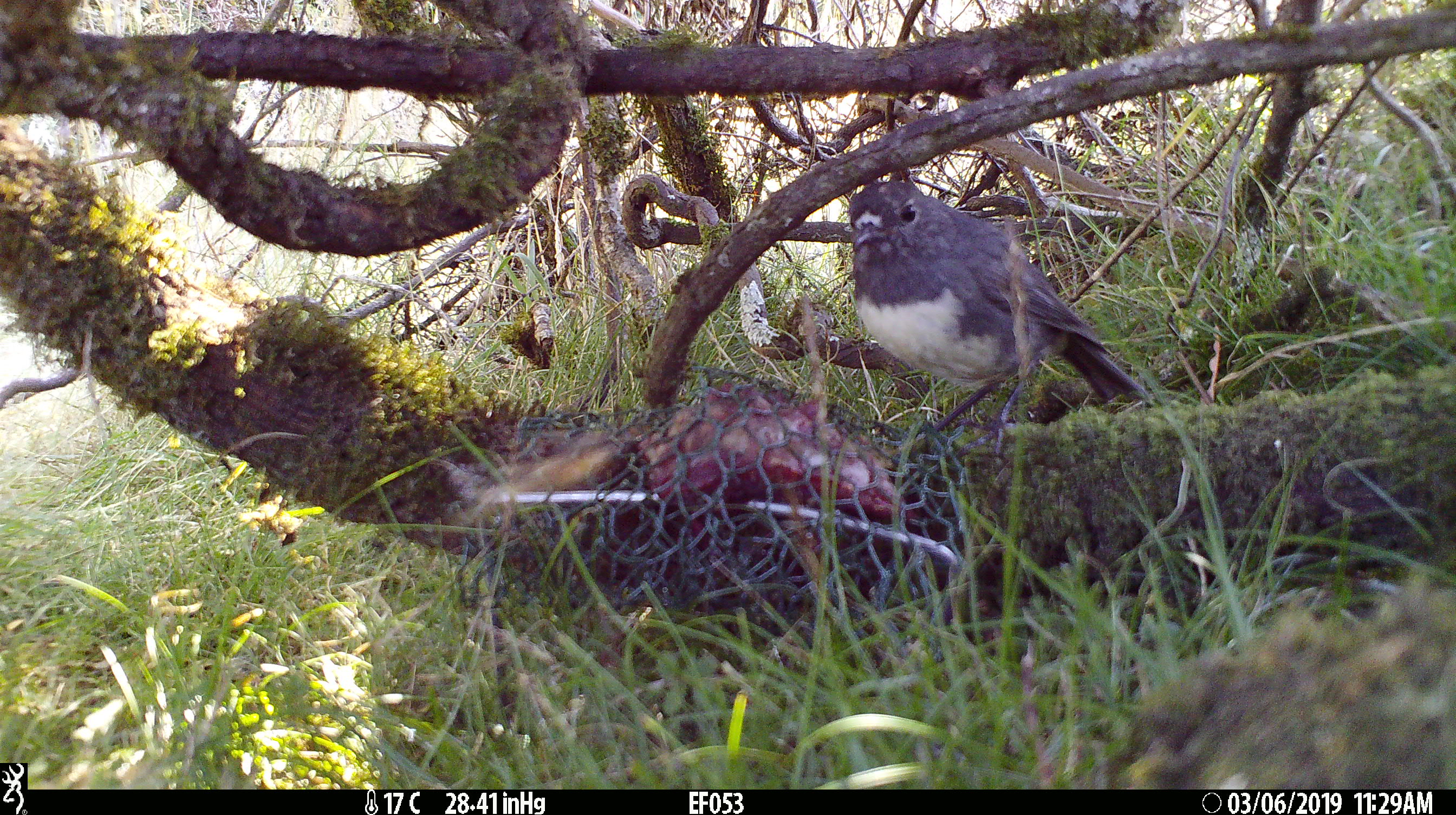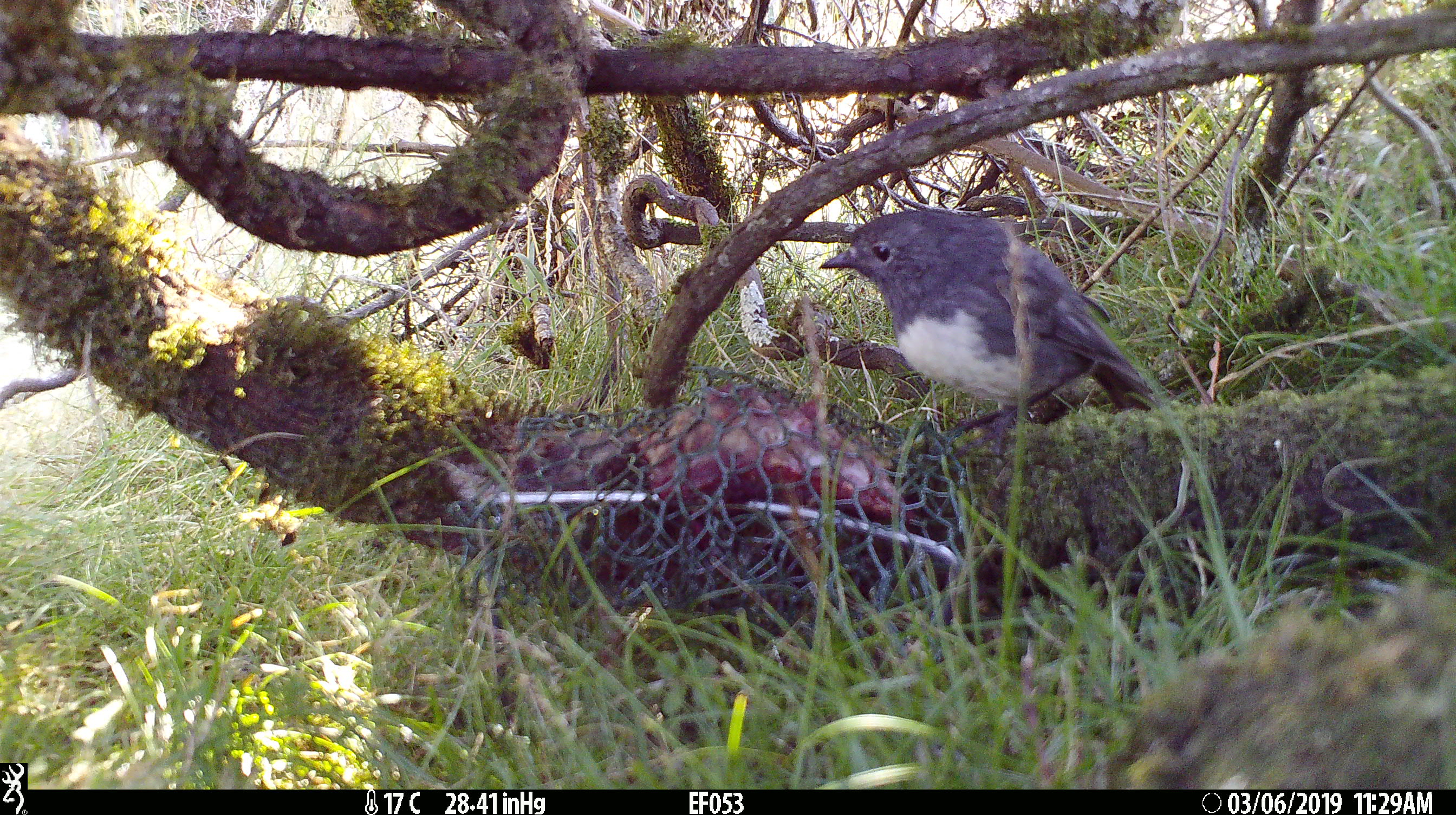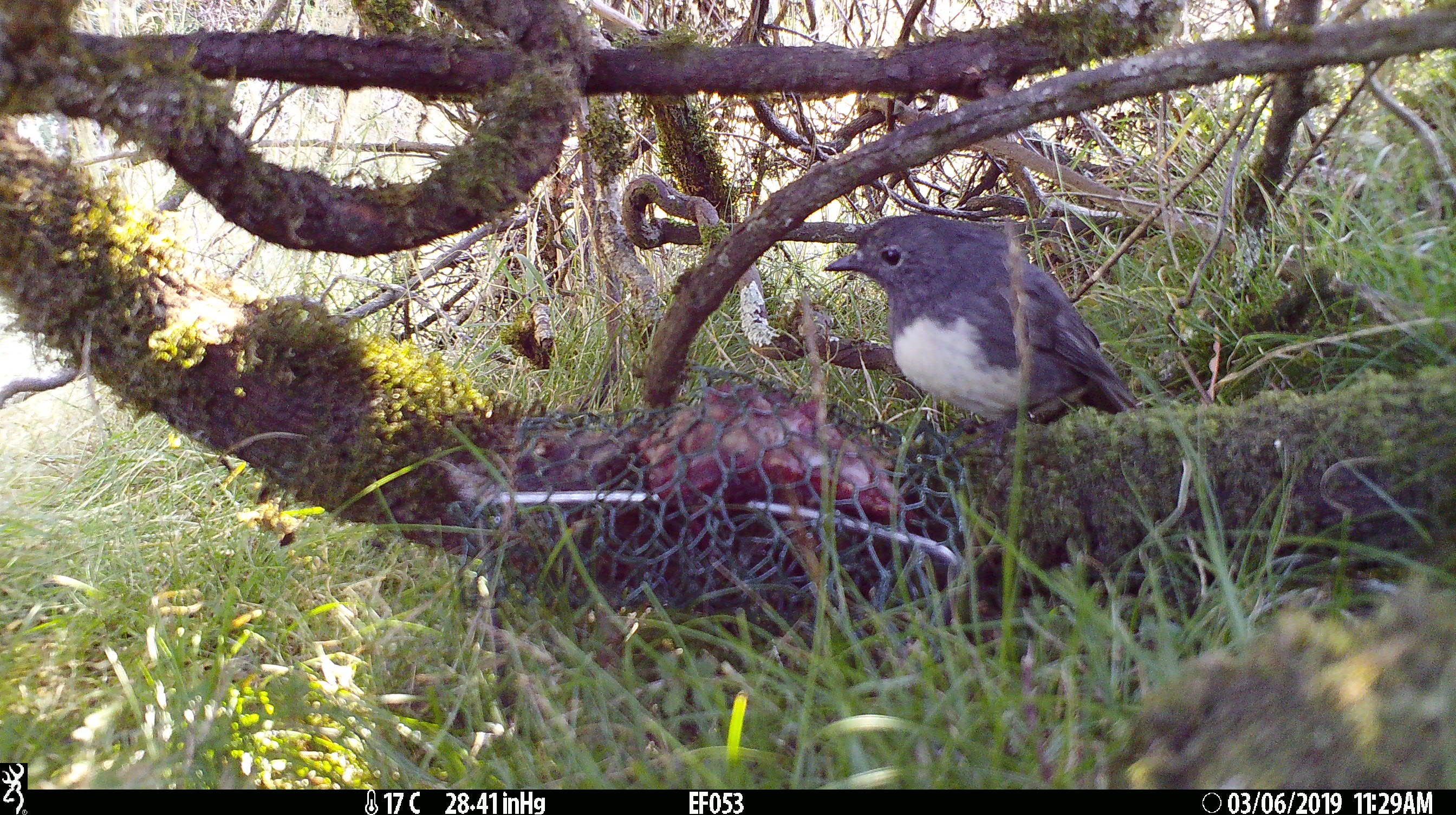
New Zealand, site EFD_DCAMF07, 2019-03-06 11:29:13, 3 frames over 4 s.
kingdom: Animalia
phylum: Chordata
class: Aves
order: Passeriformes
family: Petroicidae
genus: Petroica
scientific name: Petroica australis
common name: new zealand robin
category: robin